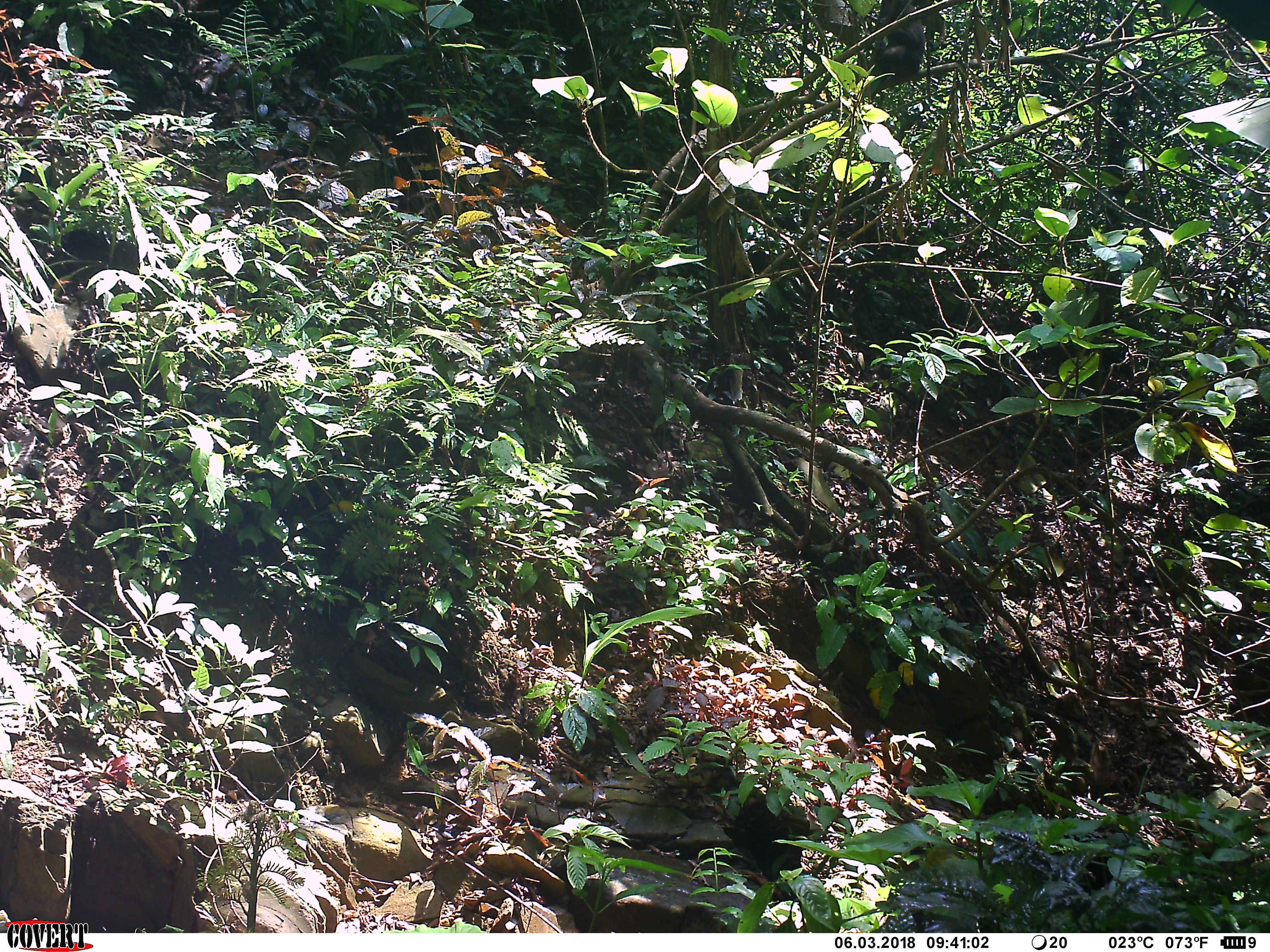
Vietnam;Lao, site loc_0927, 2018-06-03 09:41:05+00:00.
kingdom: Animalia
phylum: Chordata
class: Mammalia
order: Primates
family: Cercopithecidae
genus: Macaca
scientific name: Macaca arctoides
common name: stump-tailed macaque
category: stump tailed macaque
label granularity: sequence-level